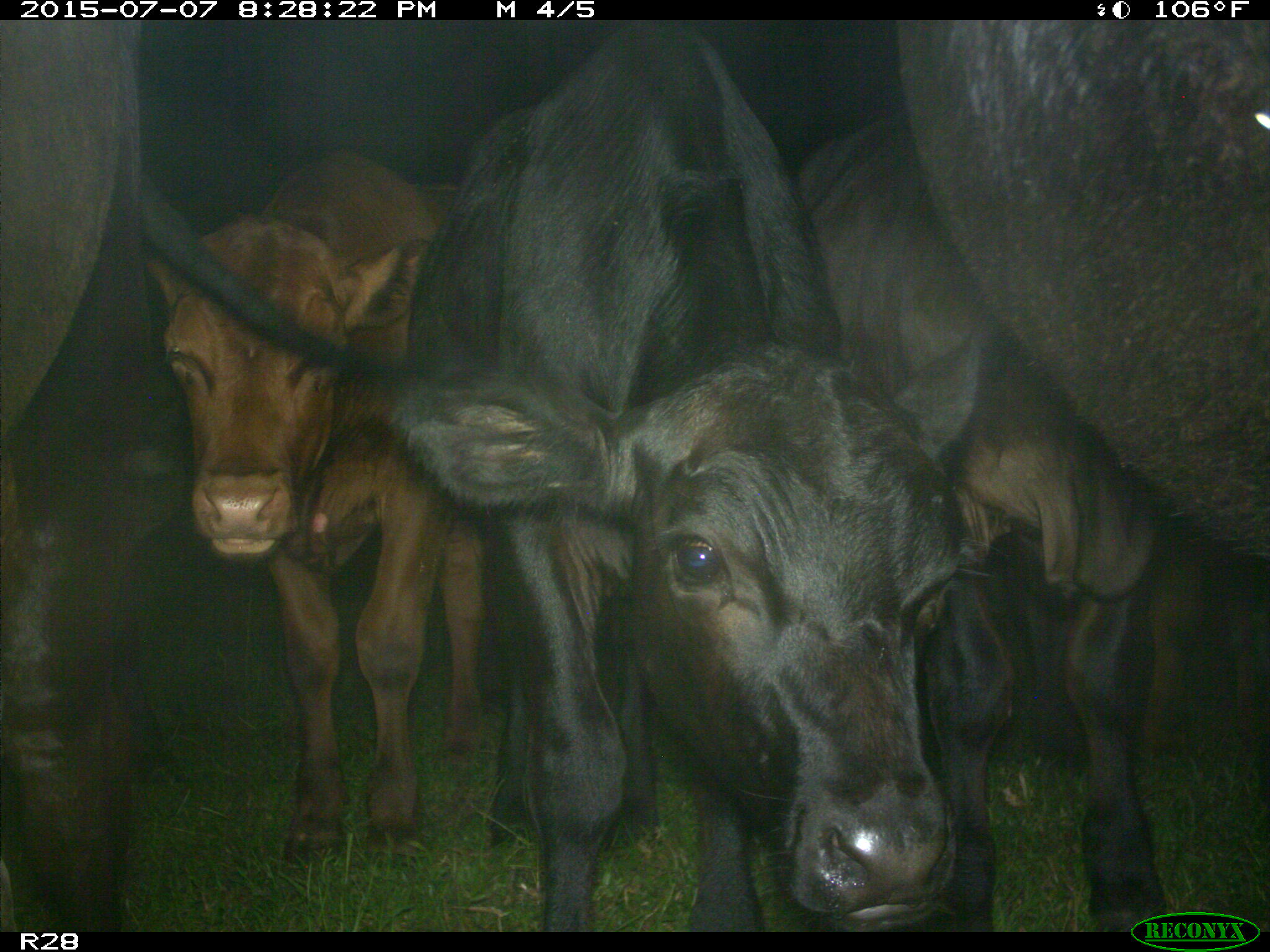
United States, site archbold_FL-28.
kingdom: Animalia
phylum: Chordata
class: Mammalia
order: Artiodactyla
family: Bovidae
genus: Bos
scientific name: Bos taurus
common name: domestic cow